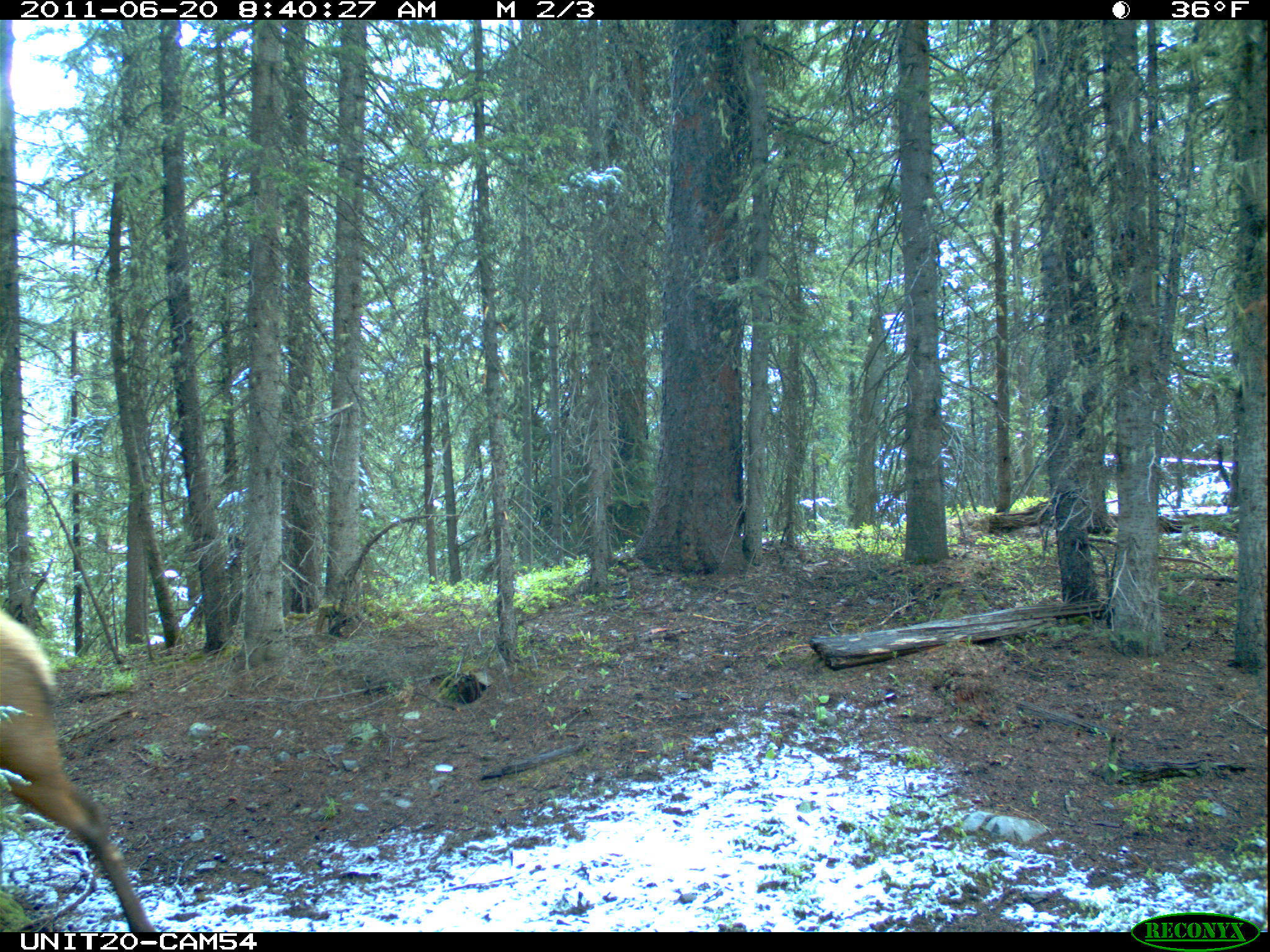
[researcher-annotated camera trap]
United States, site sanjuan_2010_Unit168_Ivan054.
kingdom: Animalia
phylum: Chordata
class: Mammalia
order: Artiodactyla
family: Cervidae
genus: Cervus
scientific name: Cervus elaphus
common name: red deer